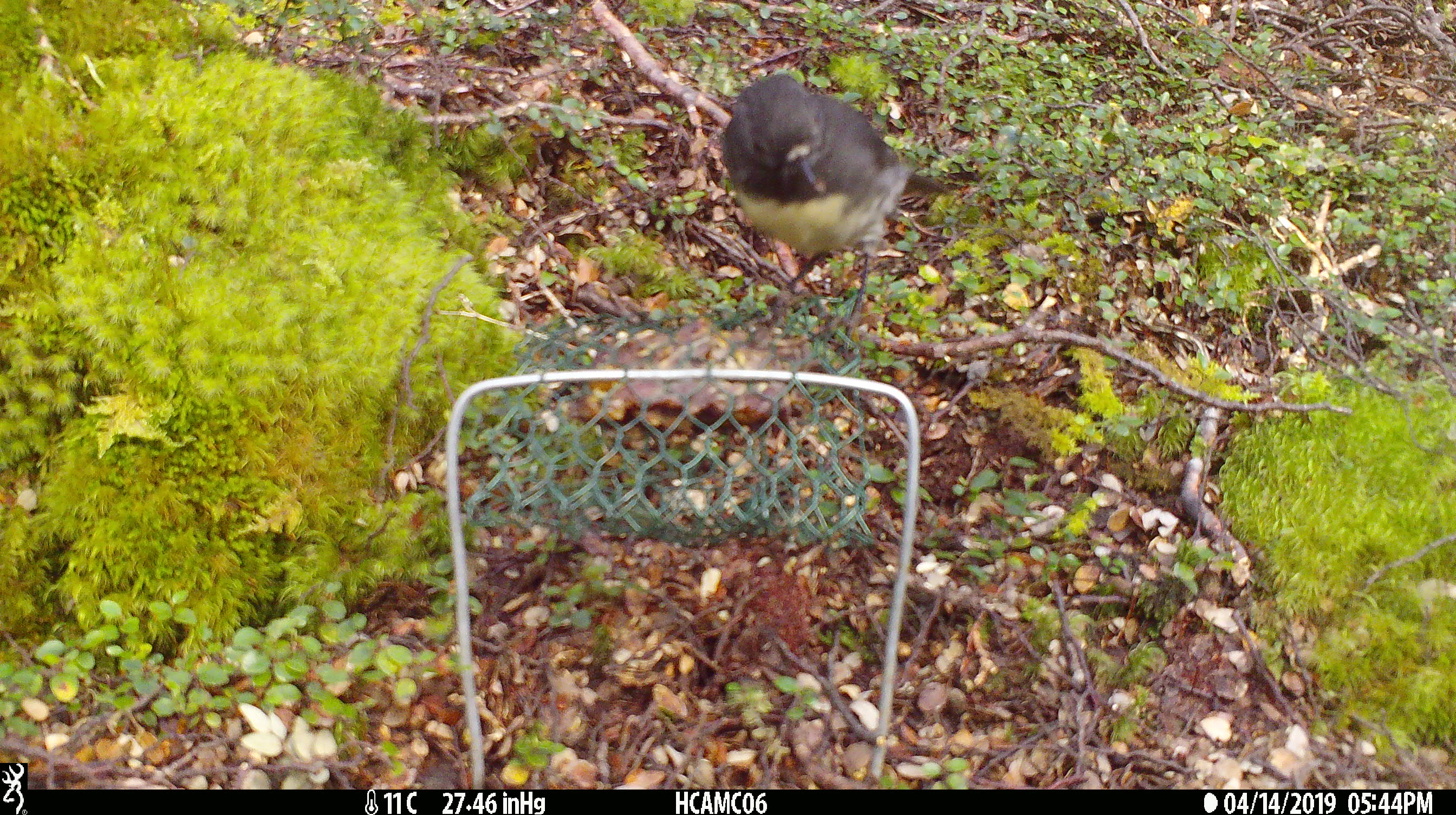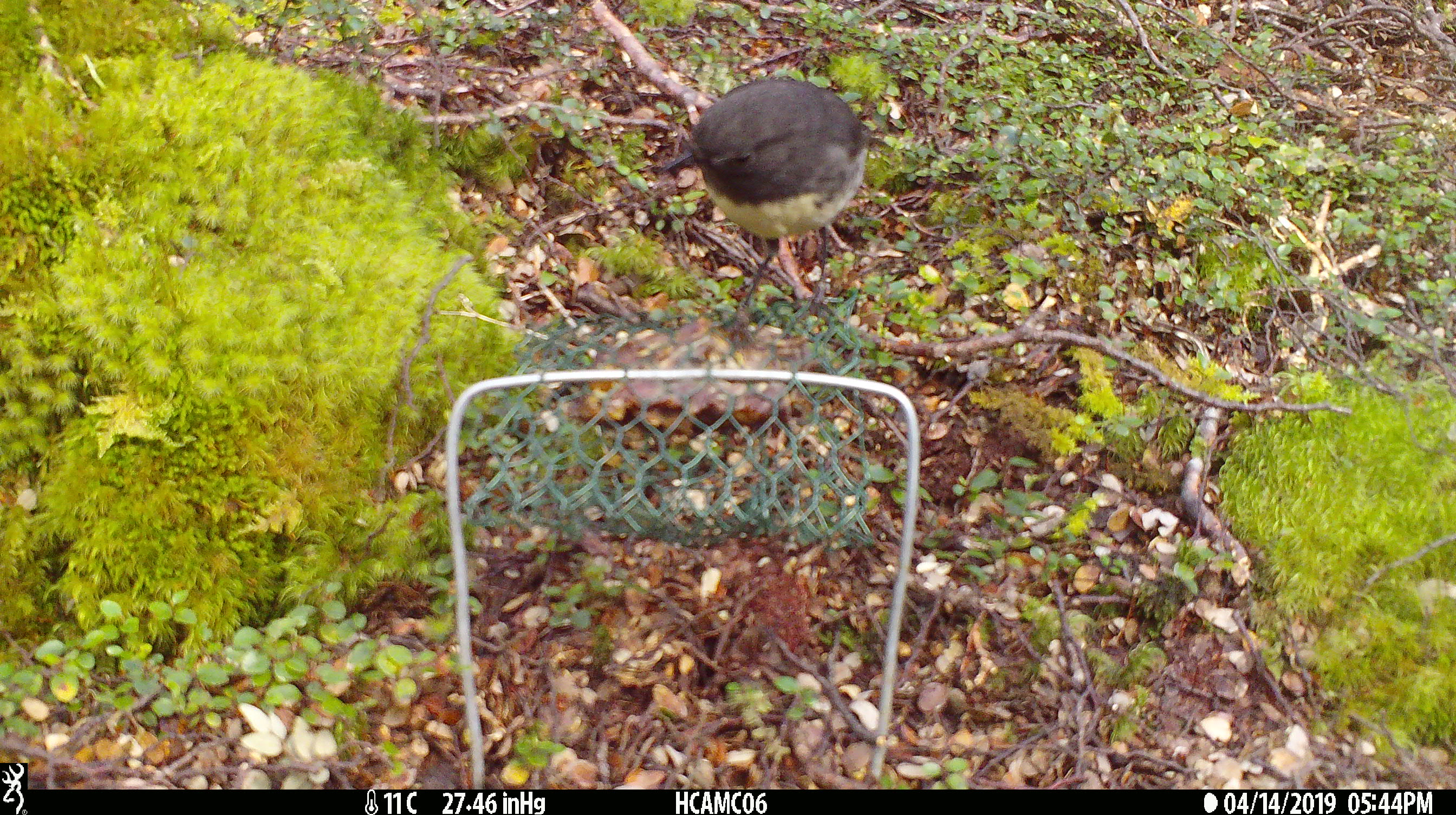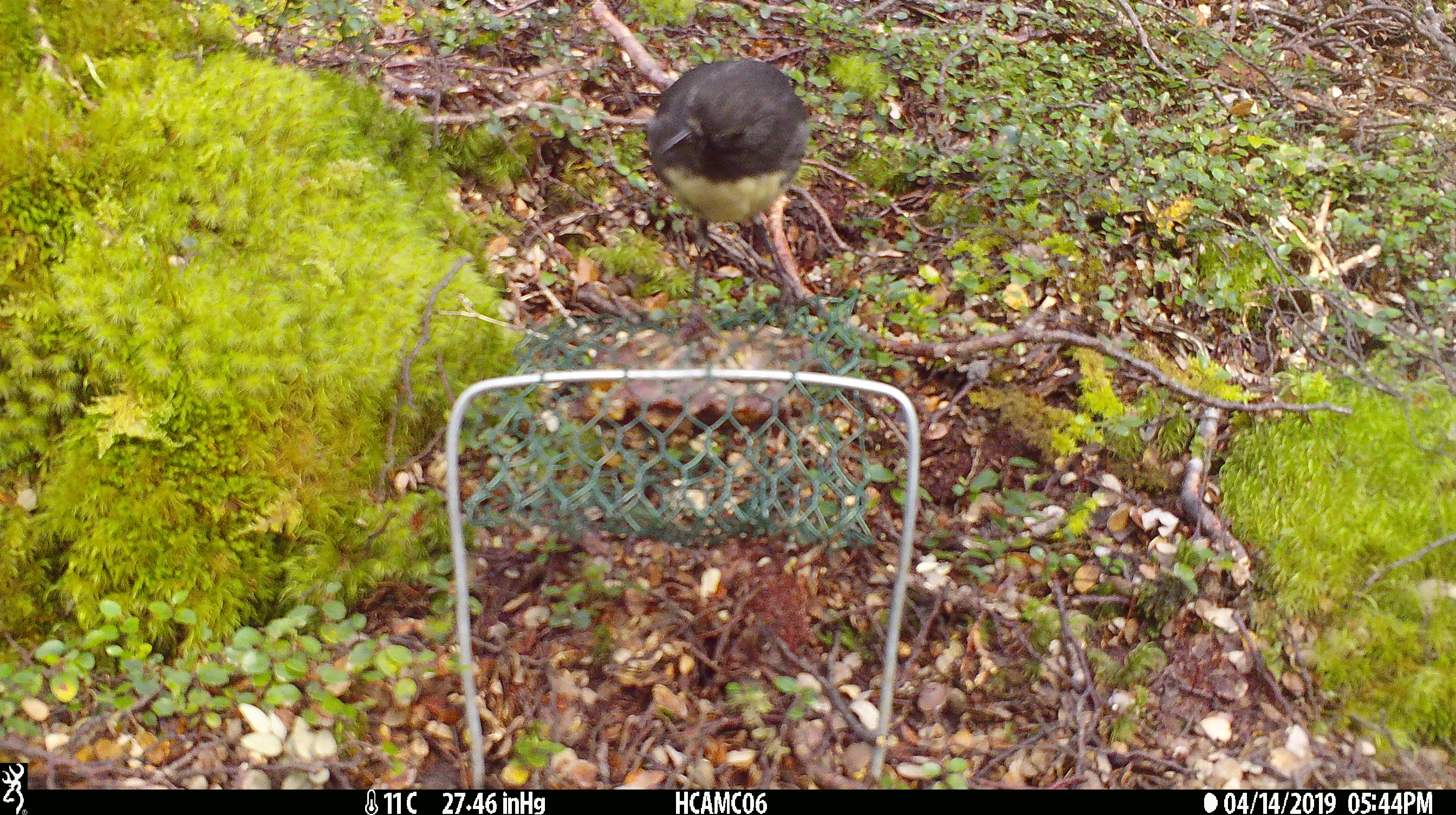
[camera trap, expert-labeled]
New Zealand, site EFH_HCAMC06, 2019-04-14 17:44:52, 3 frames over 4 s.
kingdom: Animalia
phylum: Chordata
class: Aves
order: Passeriformes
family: Petroicidae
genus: Petroica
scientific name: Petroica australis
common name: new zealand robin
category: robin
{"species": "robin (new zealand robin) (Petroica australis)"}